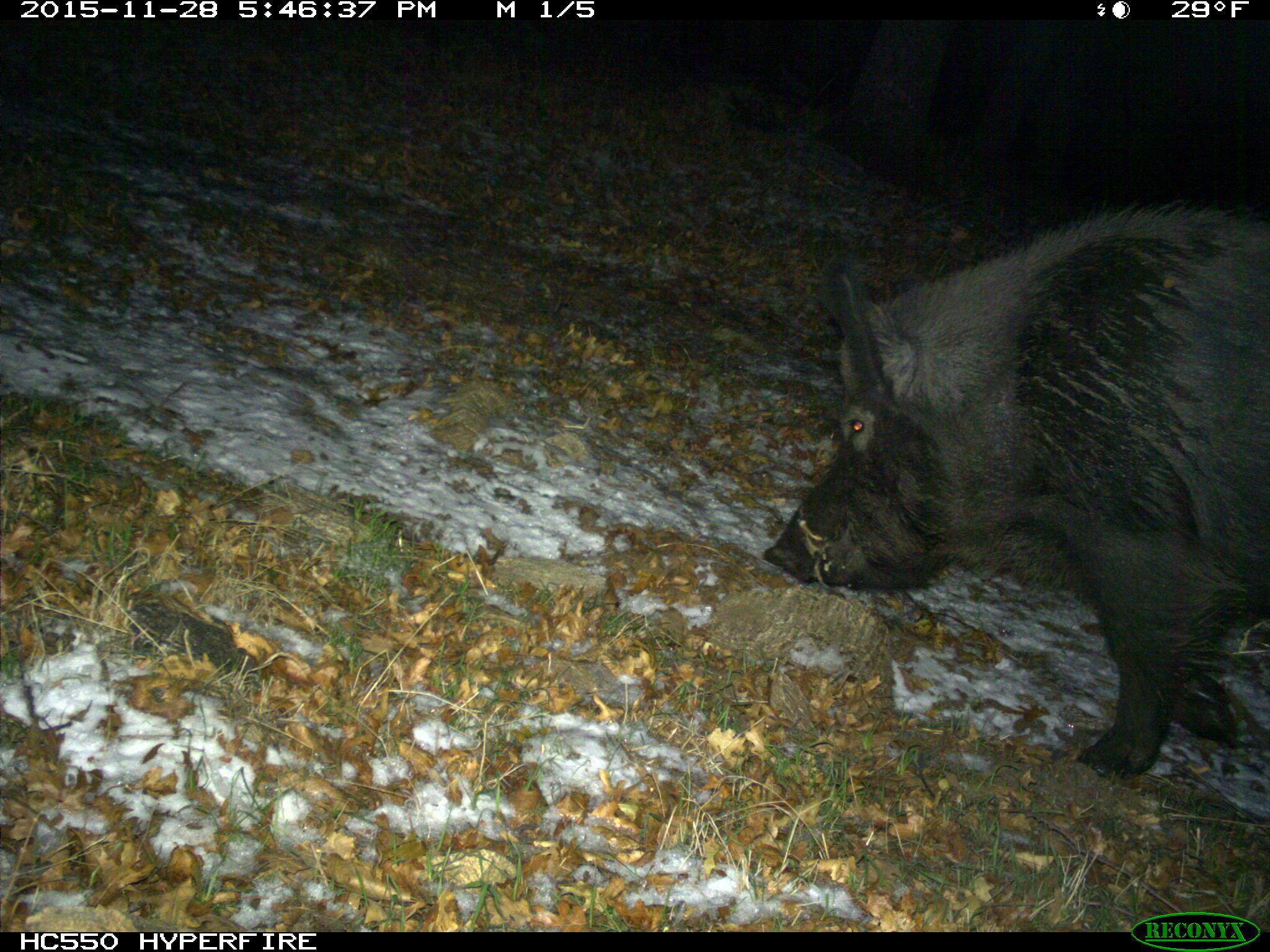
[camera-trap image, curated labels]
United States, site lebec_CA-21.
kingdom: Animalia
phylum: Chordata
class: Mammalia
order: Artiodactyla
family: Suidae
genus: Sus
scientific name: Sus scrofa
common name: wild boar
Sus scrofa (wild boar).